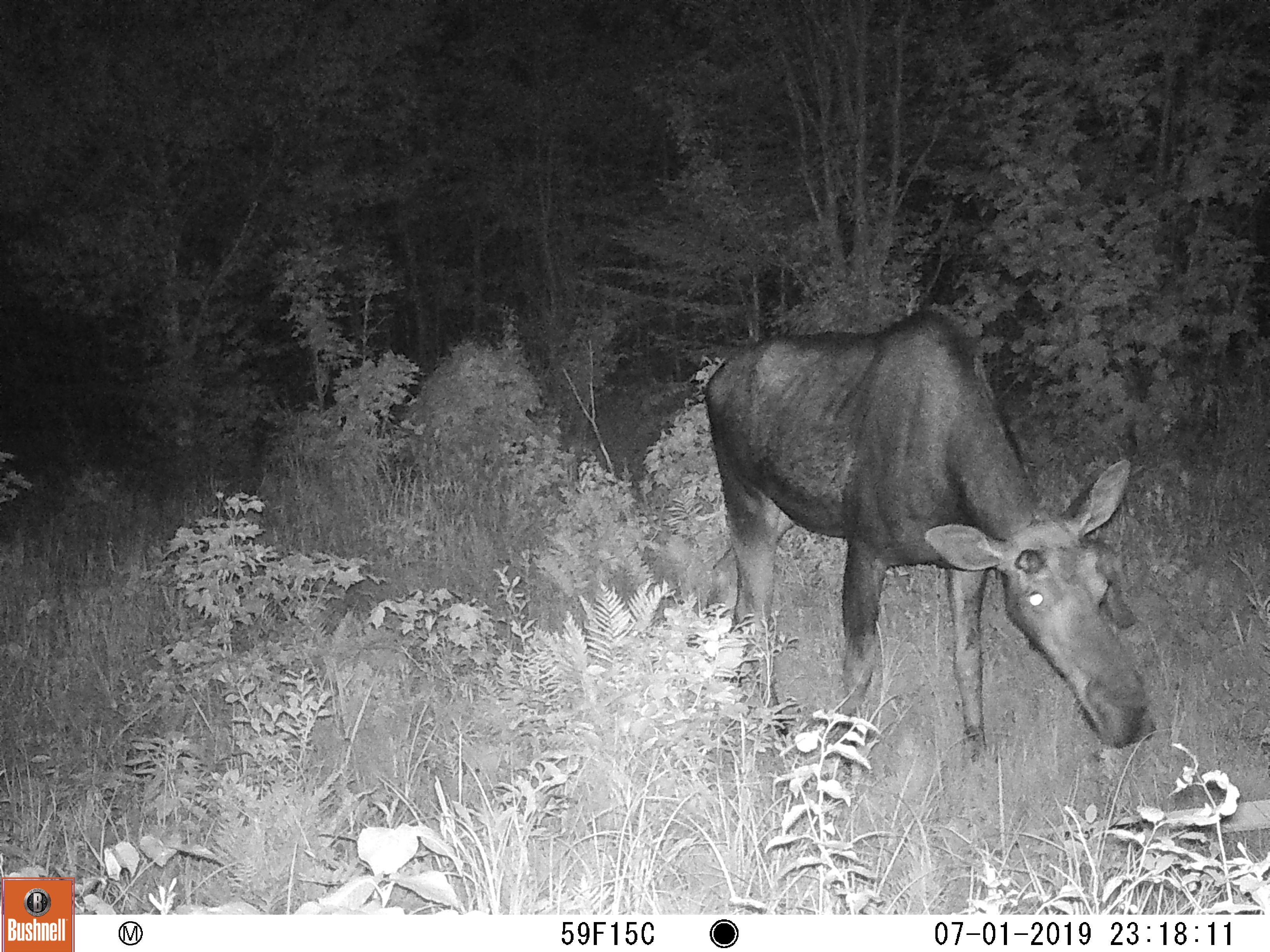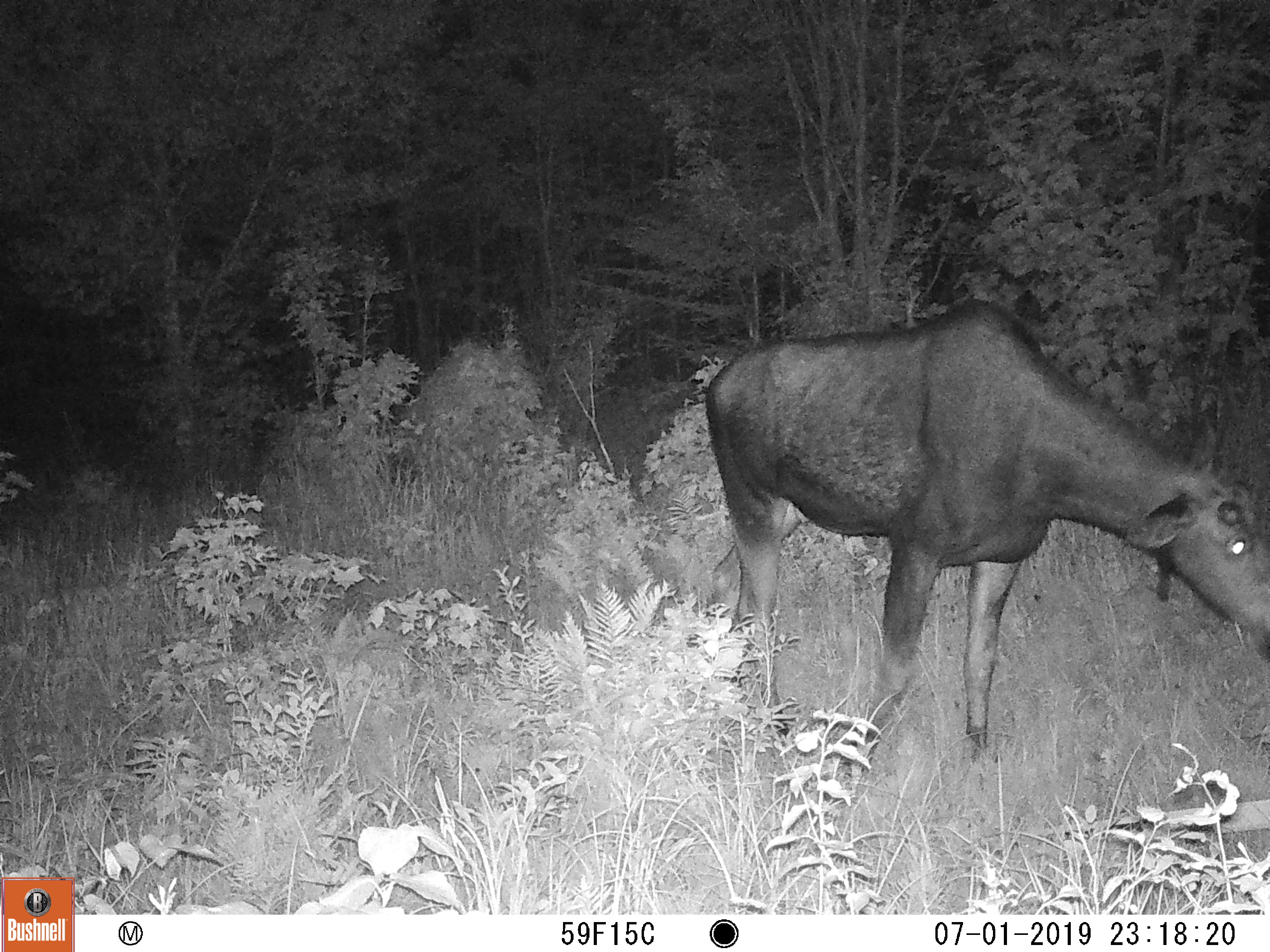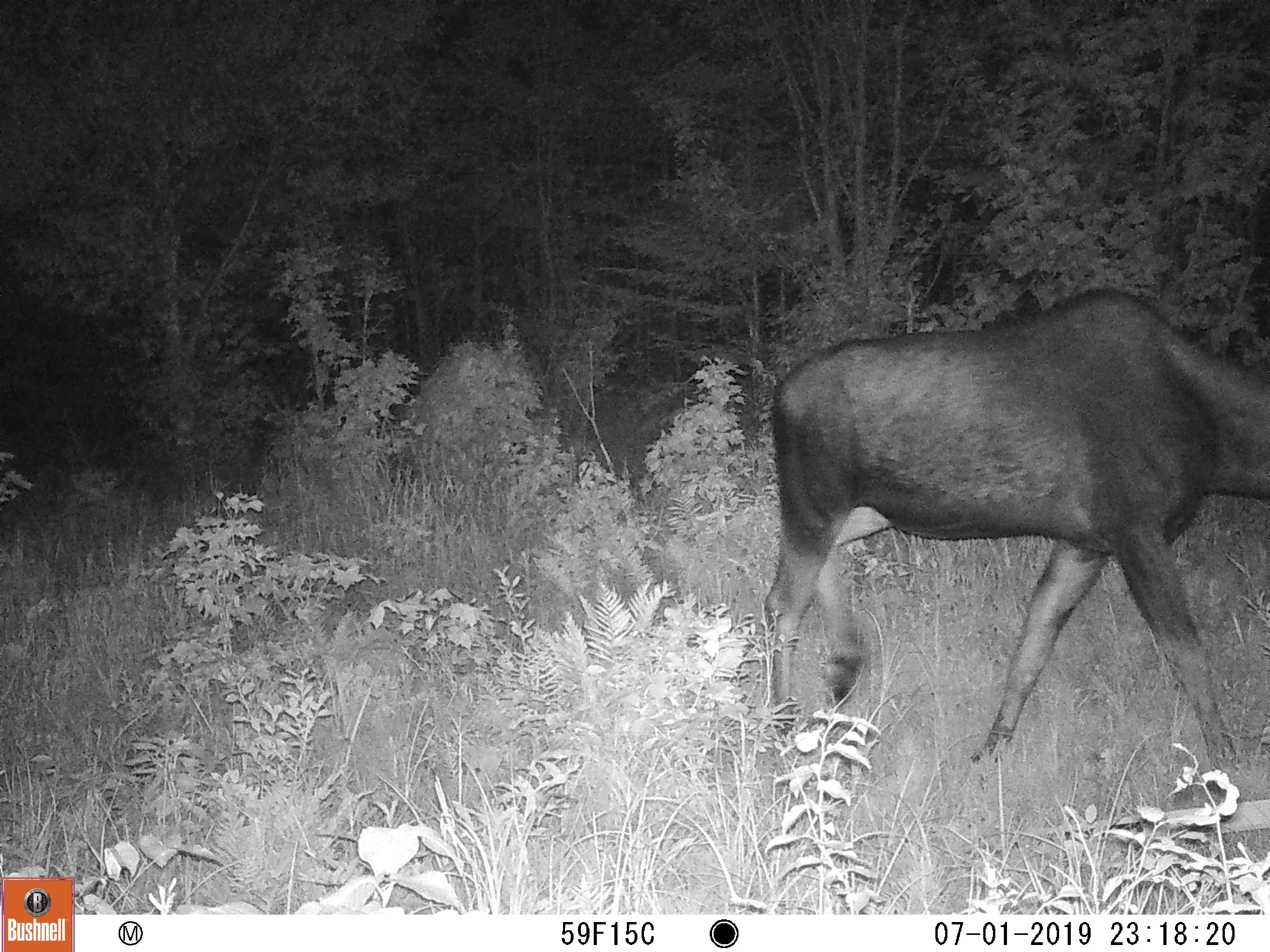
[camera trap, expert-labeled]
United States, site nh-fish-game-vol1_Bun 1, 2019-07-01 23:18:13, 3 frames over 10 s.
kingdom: Animalia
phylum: Chordata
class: Mammalia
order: Artiodactyla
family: Cervidae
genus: Alces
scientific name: Alces alces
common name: moose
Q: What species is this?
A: Moose (Alces alces).